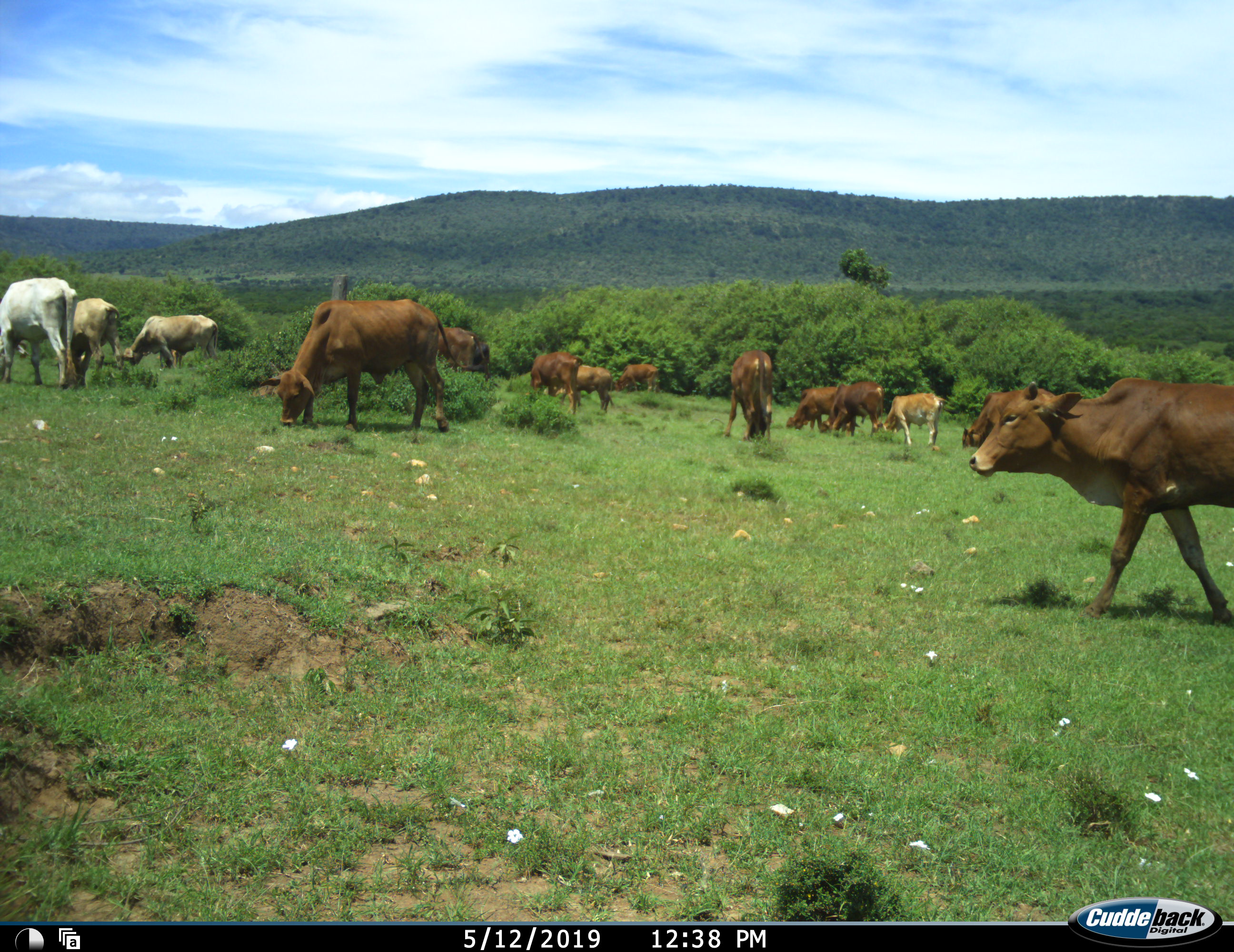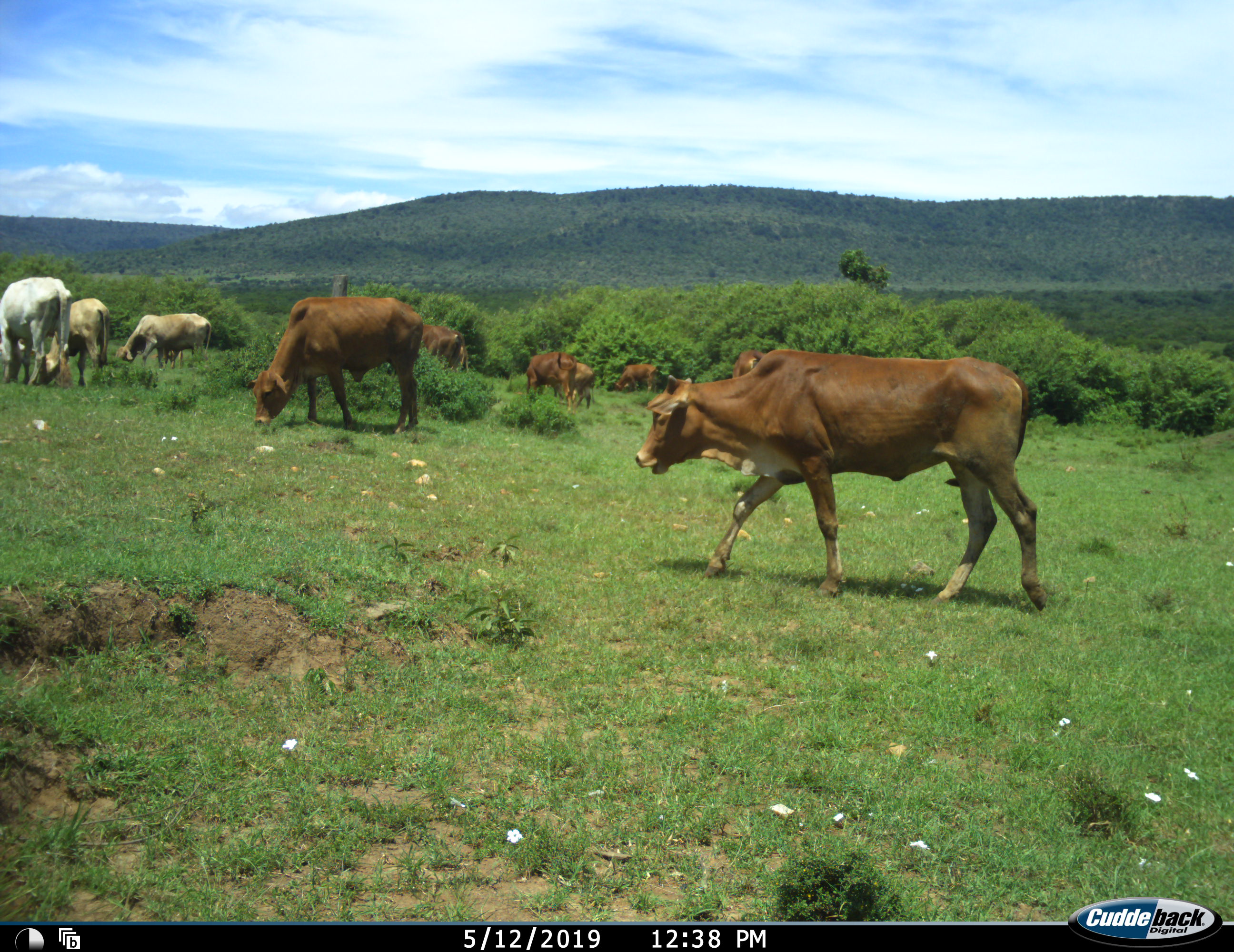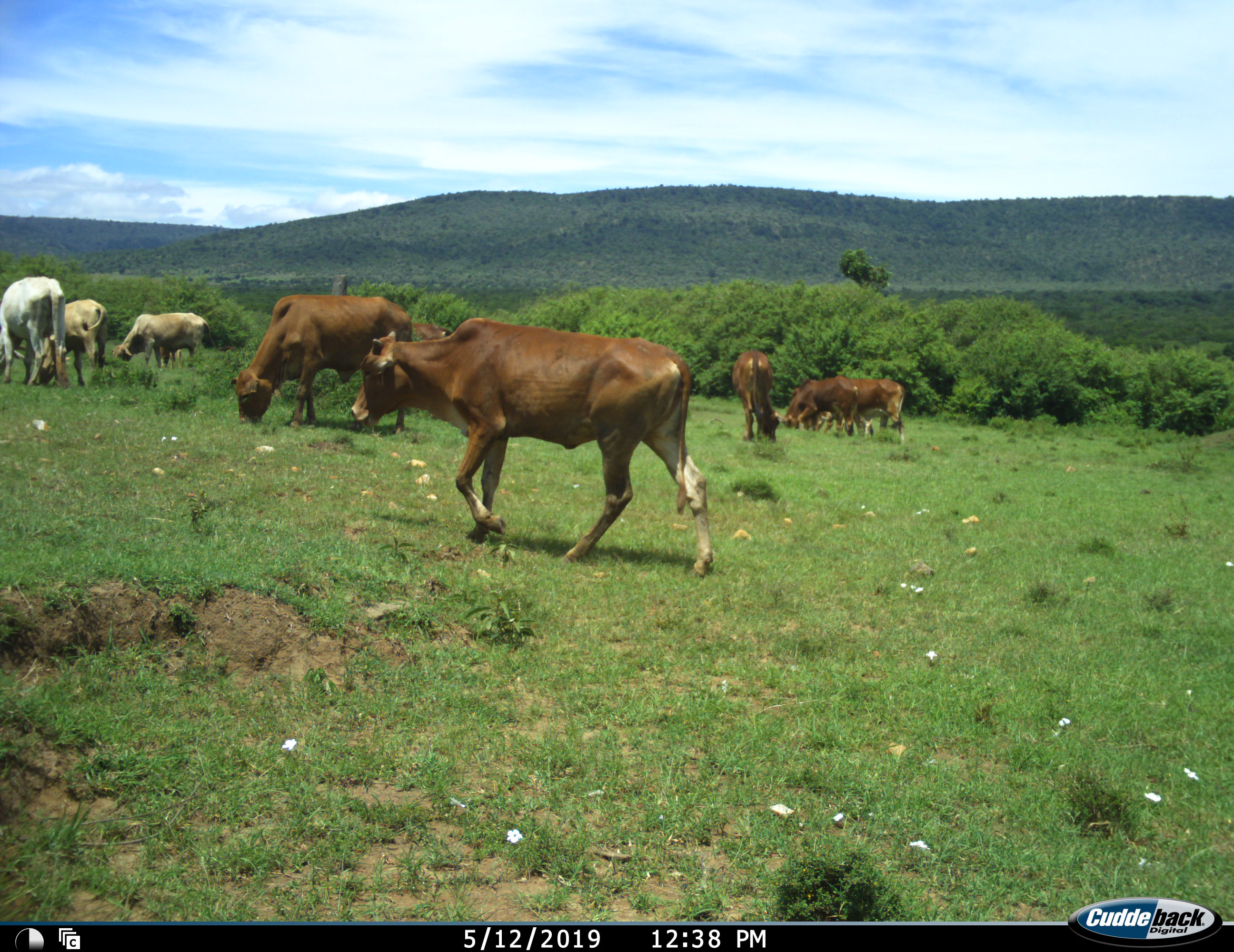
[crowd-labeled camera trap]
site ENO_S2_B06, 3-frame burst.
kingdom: Animalia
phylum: Chordata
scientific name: Vertebrata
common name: domestic animal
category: domesticanimal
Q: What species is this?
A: Domesticanimal (domestic animal) (Vertebrata).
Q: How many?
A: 11-50.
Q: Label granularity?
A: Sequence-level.